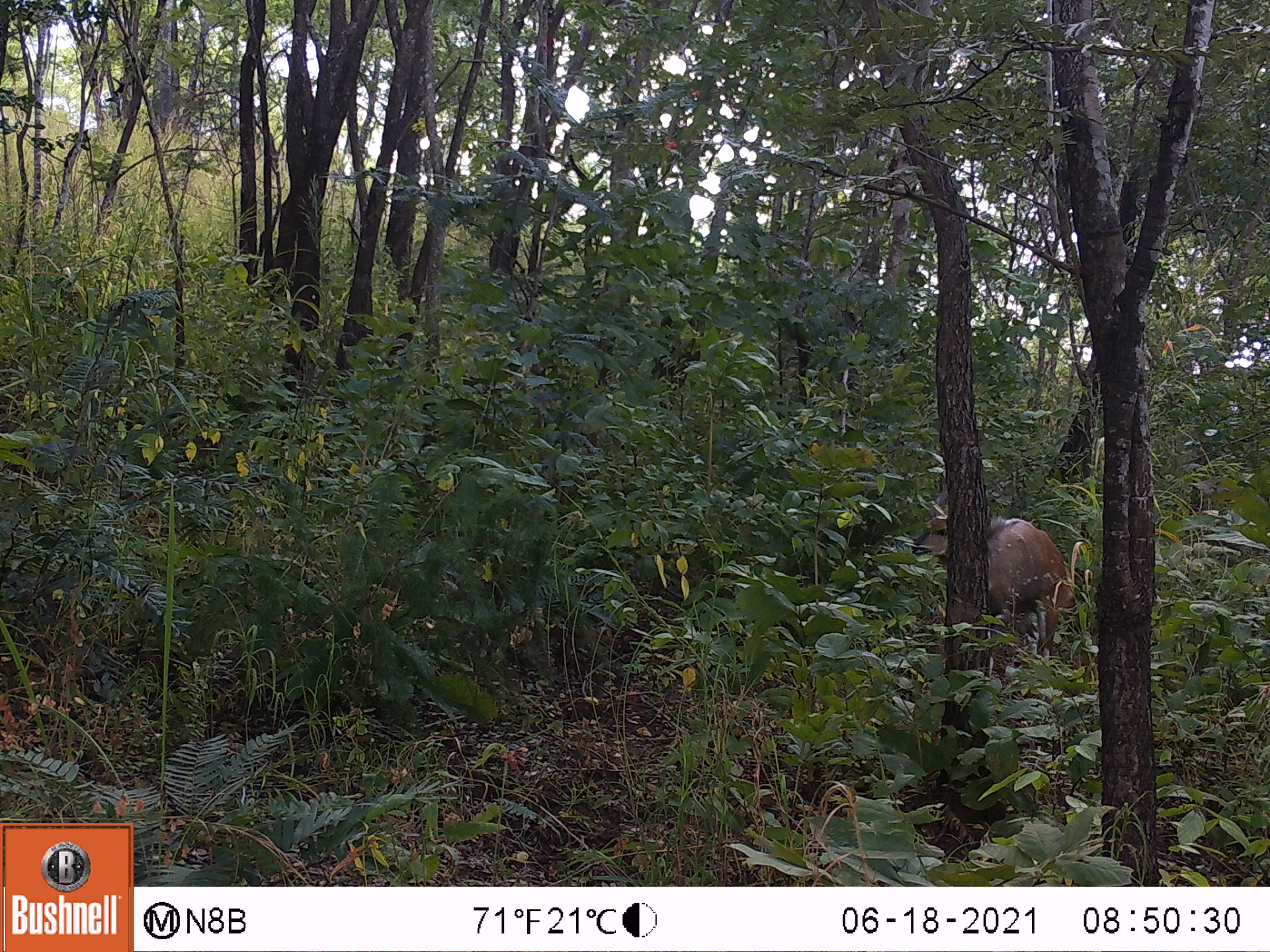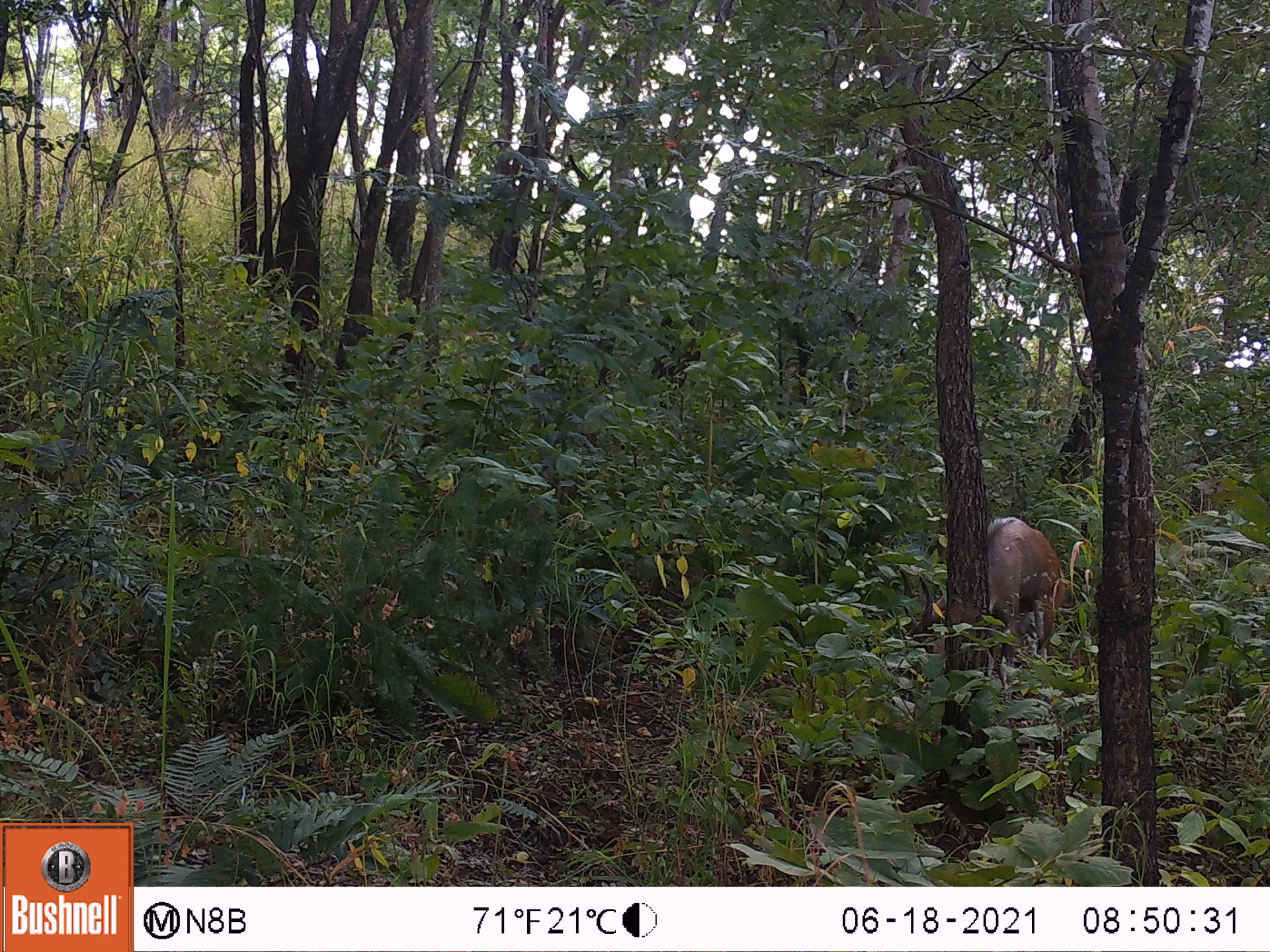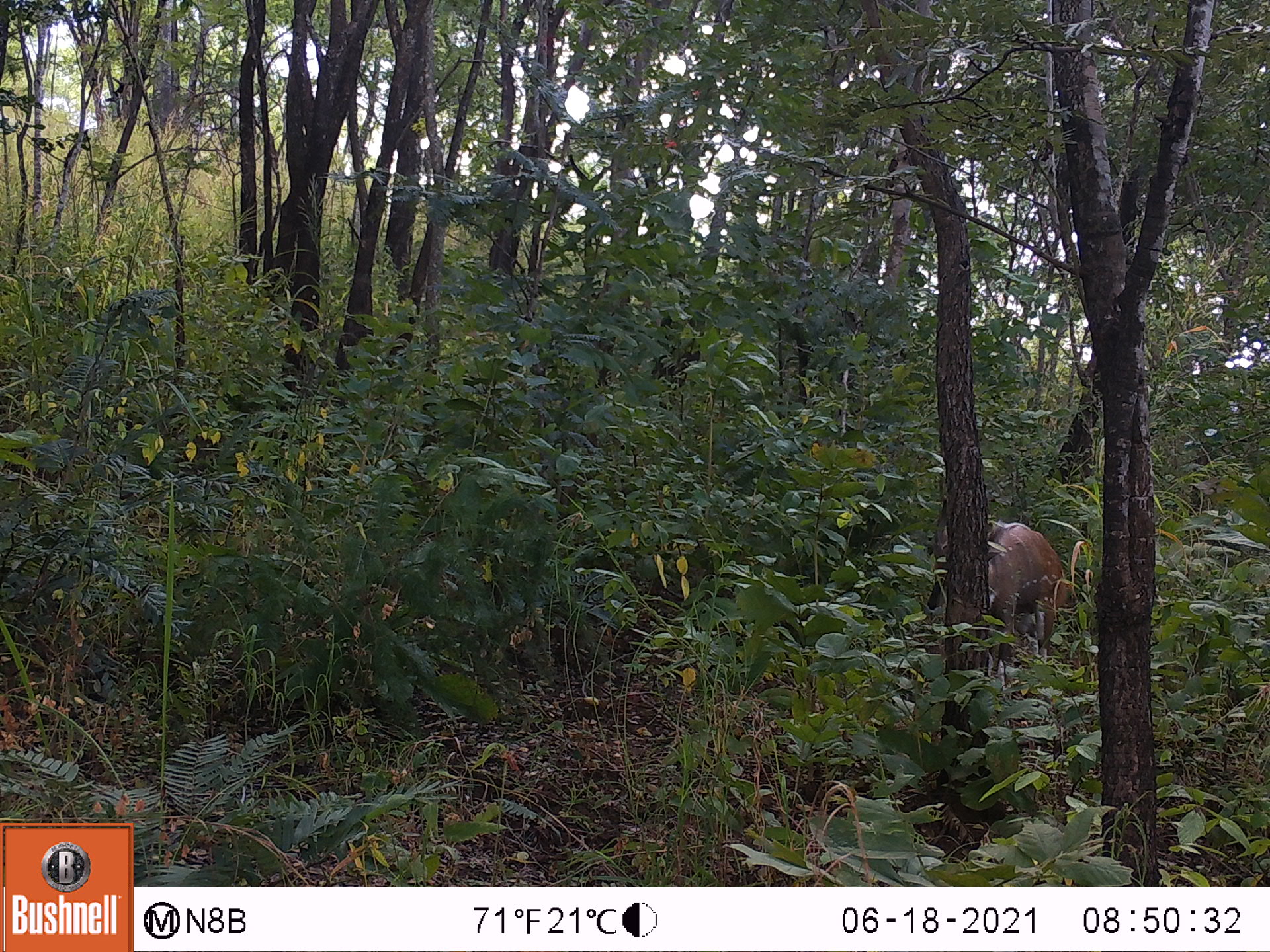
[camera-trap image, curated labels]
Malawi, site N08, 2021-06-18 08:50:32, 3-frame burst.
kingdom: Animalia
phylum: Chordata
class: Mammalia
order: Artiodactyla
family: Bovidae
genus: Tragelaphus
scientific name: Tragelaphus sylvaticus sylvaticus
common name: cape bushbuck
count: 1